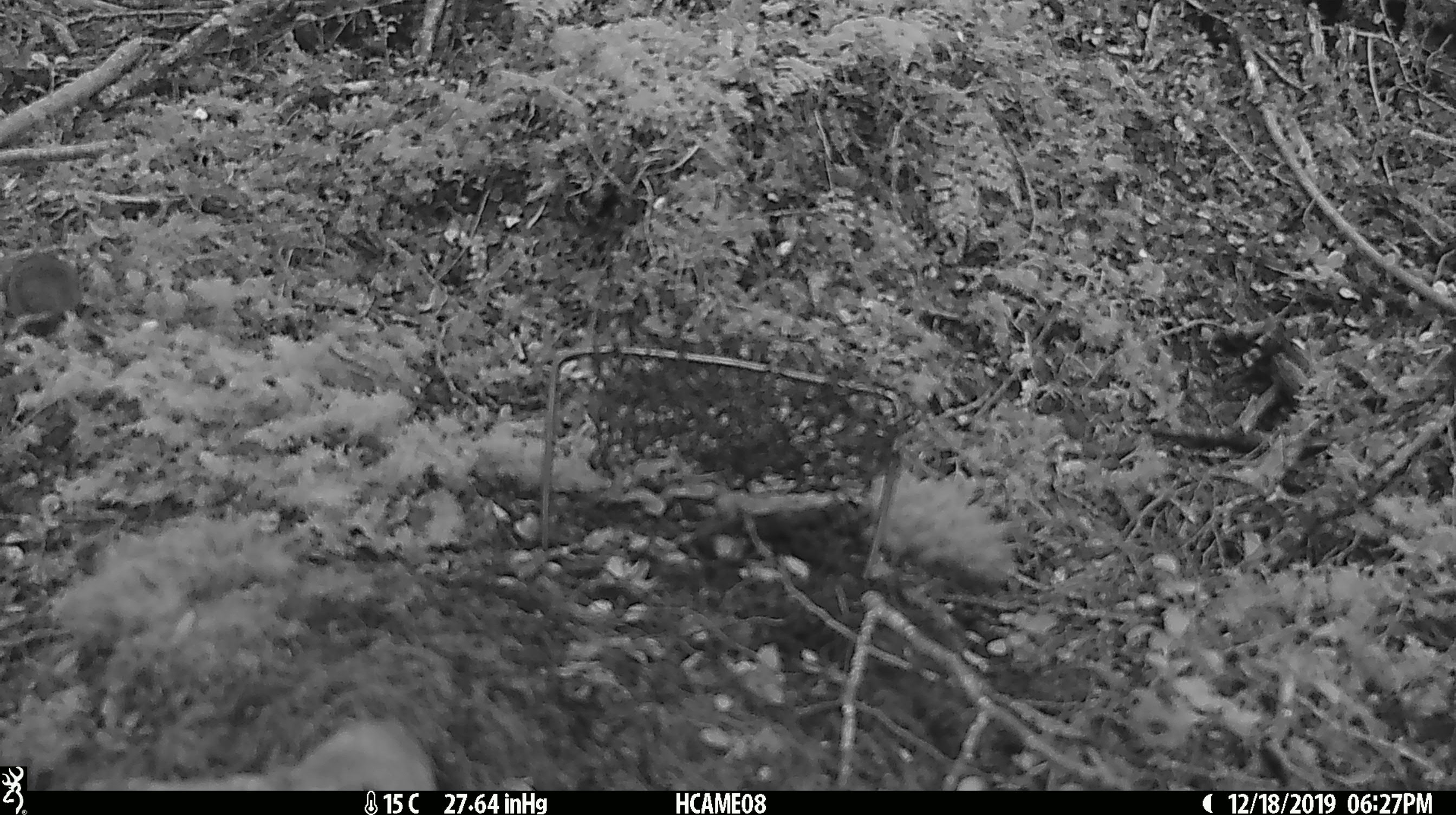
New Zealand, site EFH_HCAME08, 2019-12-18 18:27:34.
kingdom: Animalia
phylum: Chordata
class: Mammalia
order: Rodentia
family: Muridae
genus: Mus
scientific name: Mus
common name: mouse